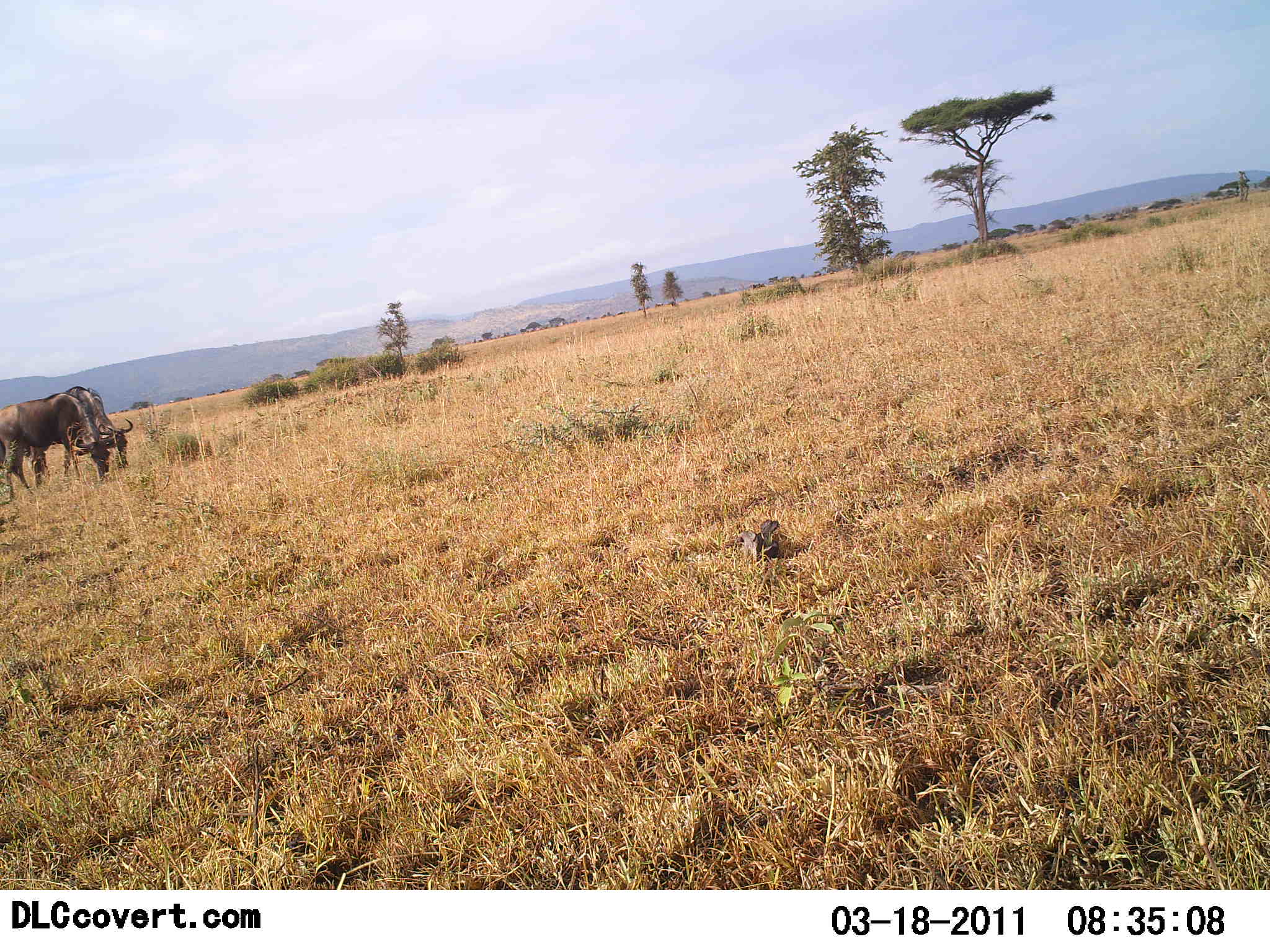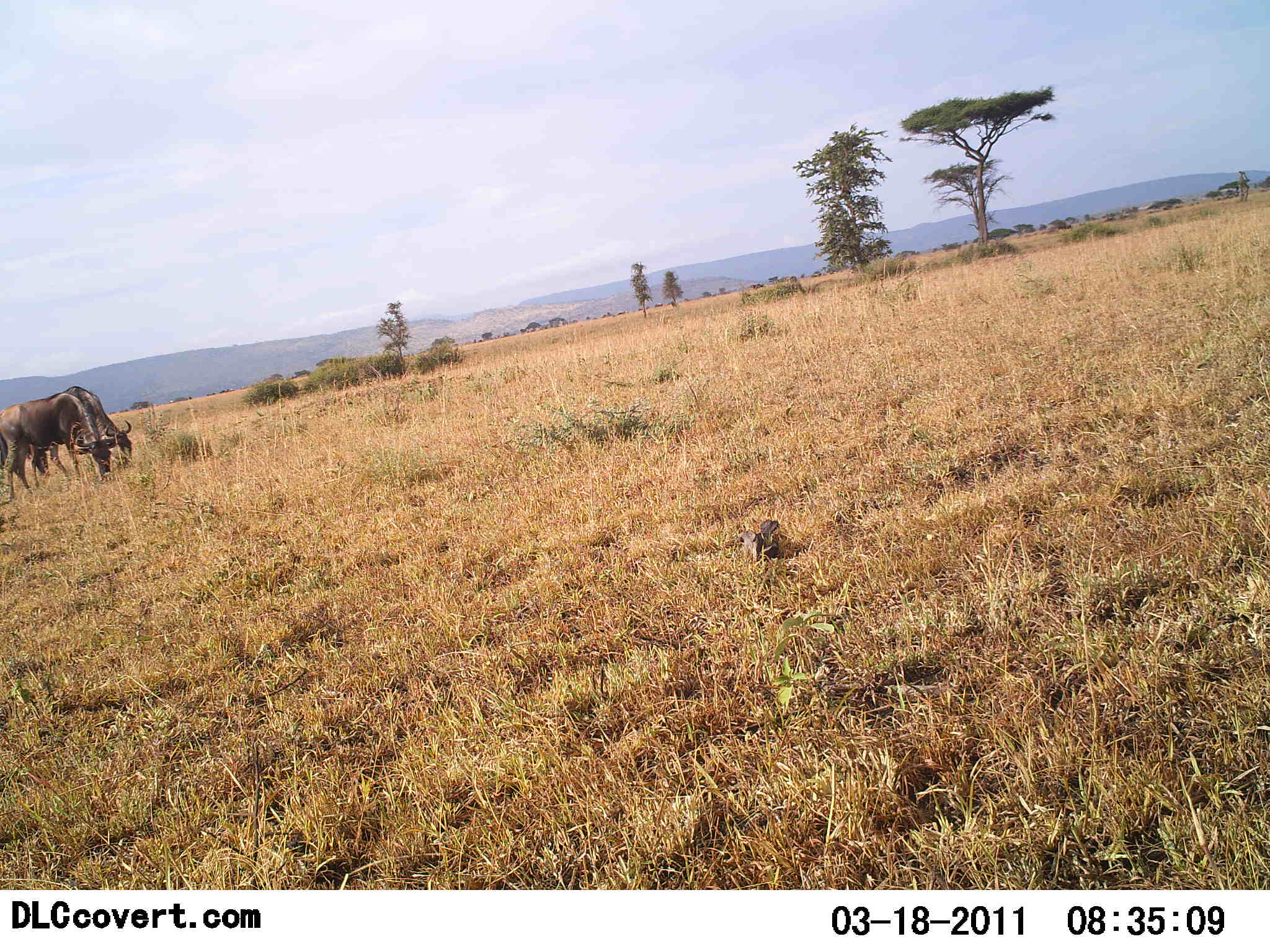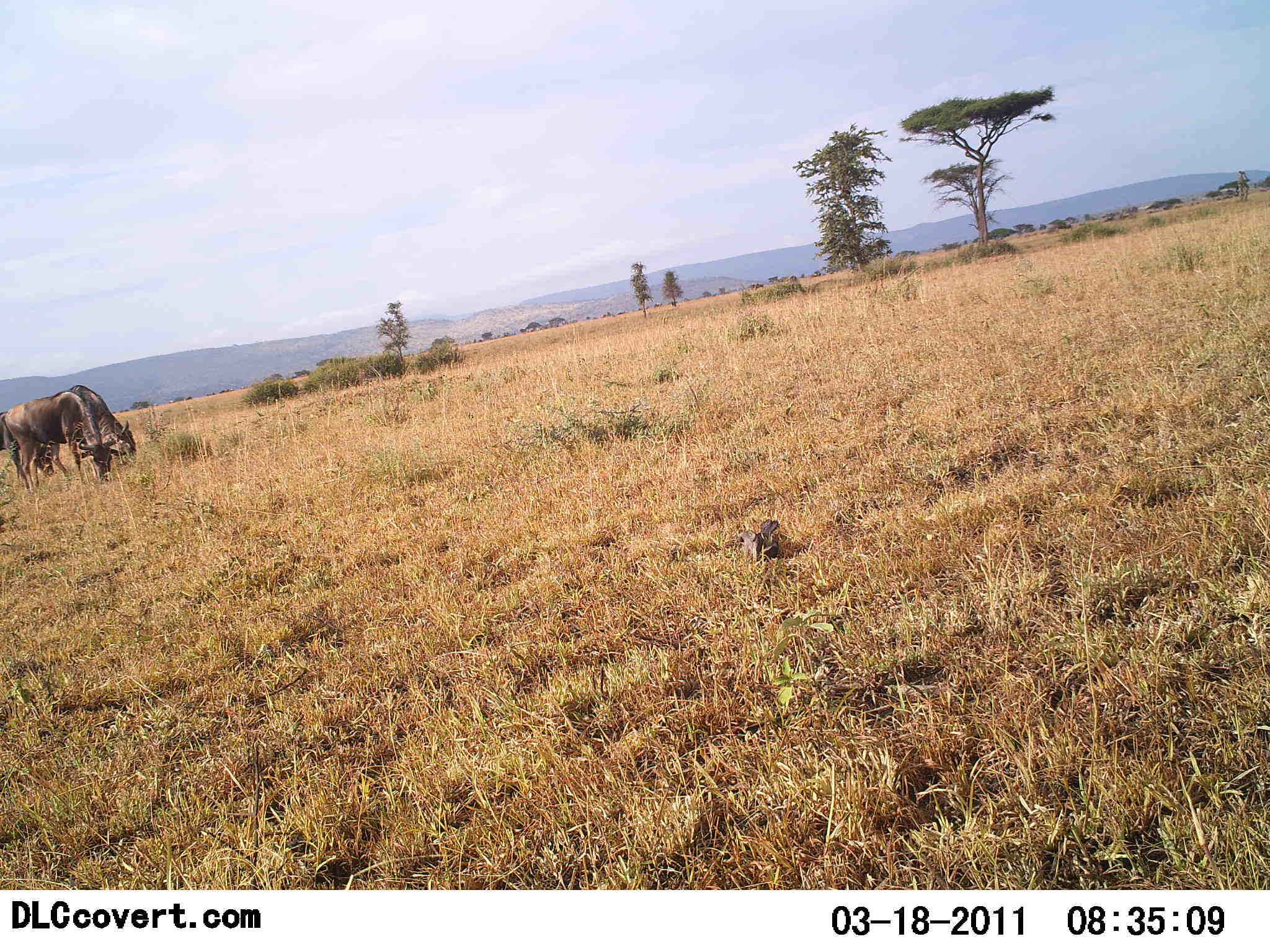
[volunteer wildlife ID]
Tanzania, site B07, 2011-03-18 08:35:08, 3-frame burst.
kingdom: Animalia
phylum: Chordata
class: Mammalia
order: Artiodactyla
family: Bovidae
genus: Connochaetes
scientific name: Connochaetes taurinus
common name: blue wildebeest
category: wildebeest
Wildebeest (blue wildebeest) (Connochaetes taurinus), count 2. Behavior (volunteer vote fractions): standing 33%, resting 0%, moving 0%, interacting 0%. Young present (vote fraction): 0%. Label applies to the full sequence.